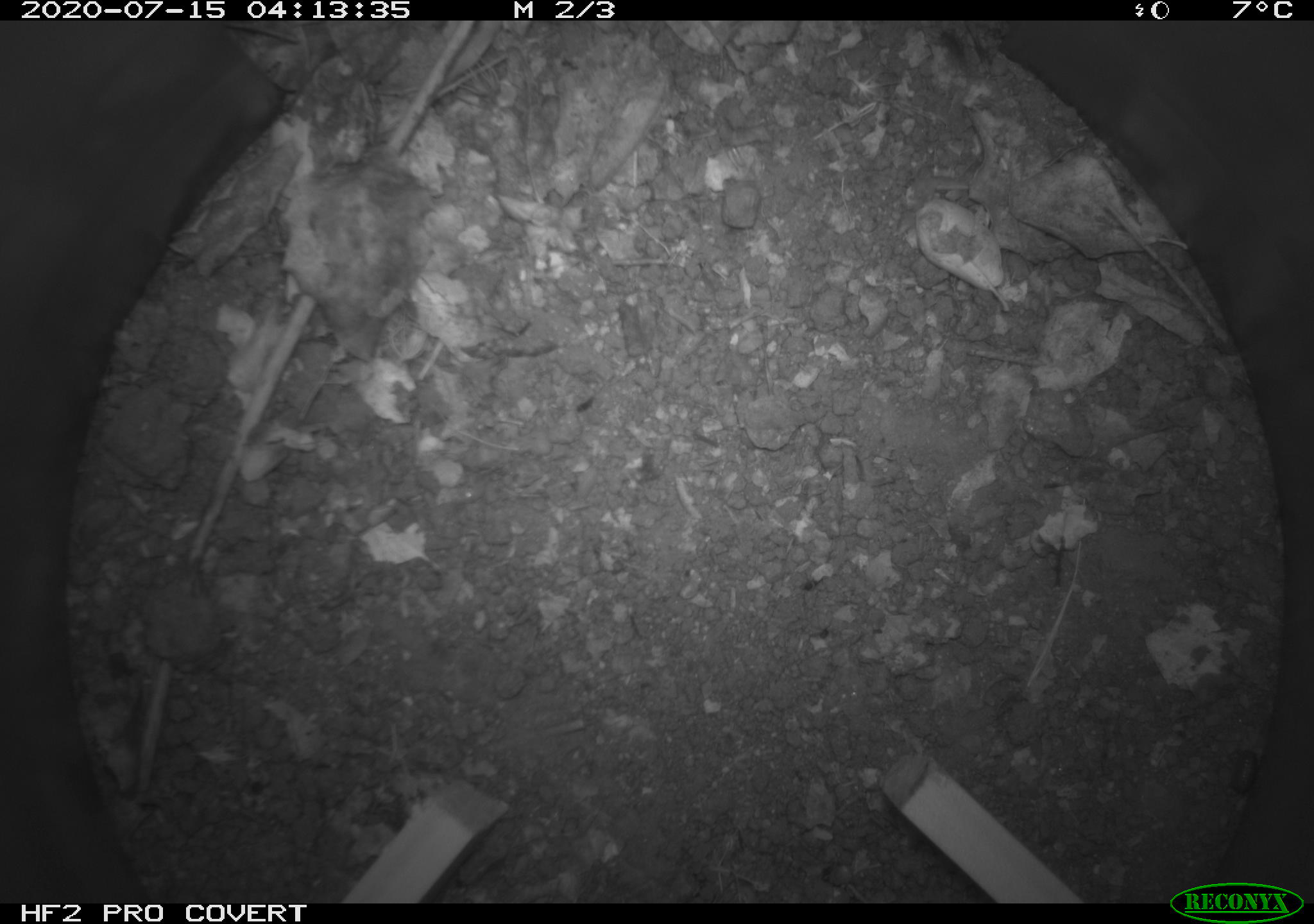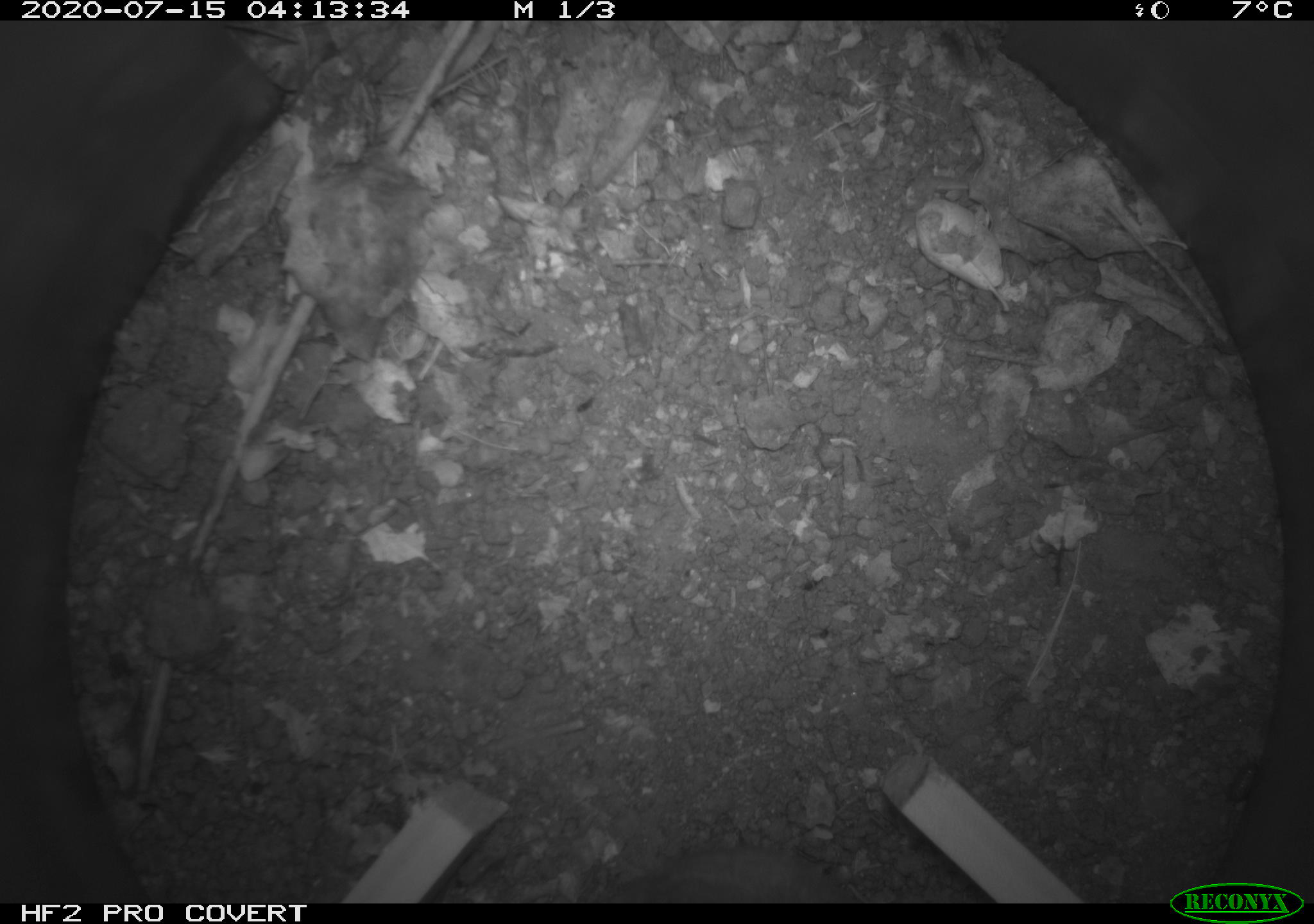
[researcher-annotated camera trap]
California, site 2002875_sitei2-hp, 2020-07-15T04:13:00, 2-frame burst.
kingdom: Animalia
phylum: Chordata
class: Mammalia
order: Rodentia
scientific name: Rodentia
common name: rodent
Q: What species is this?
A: Rodent (Rodentia).